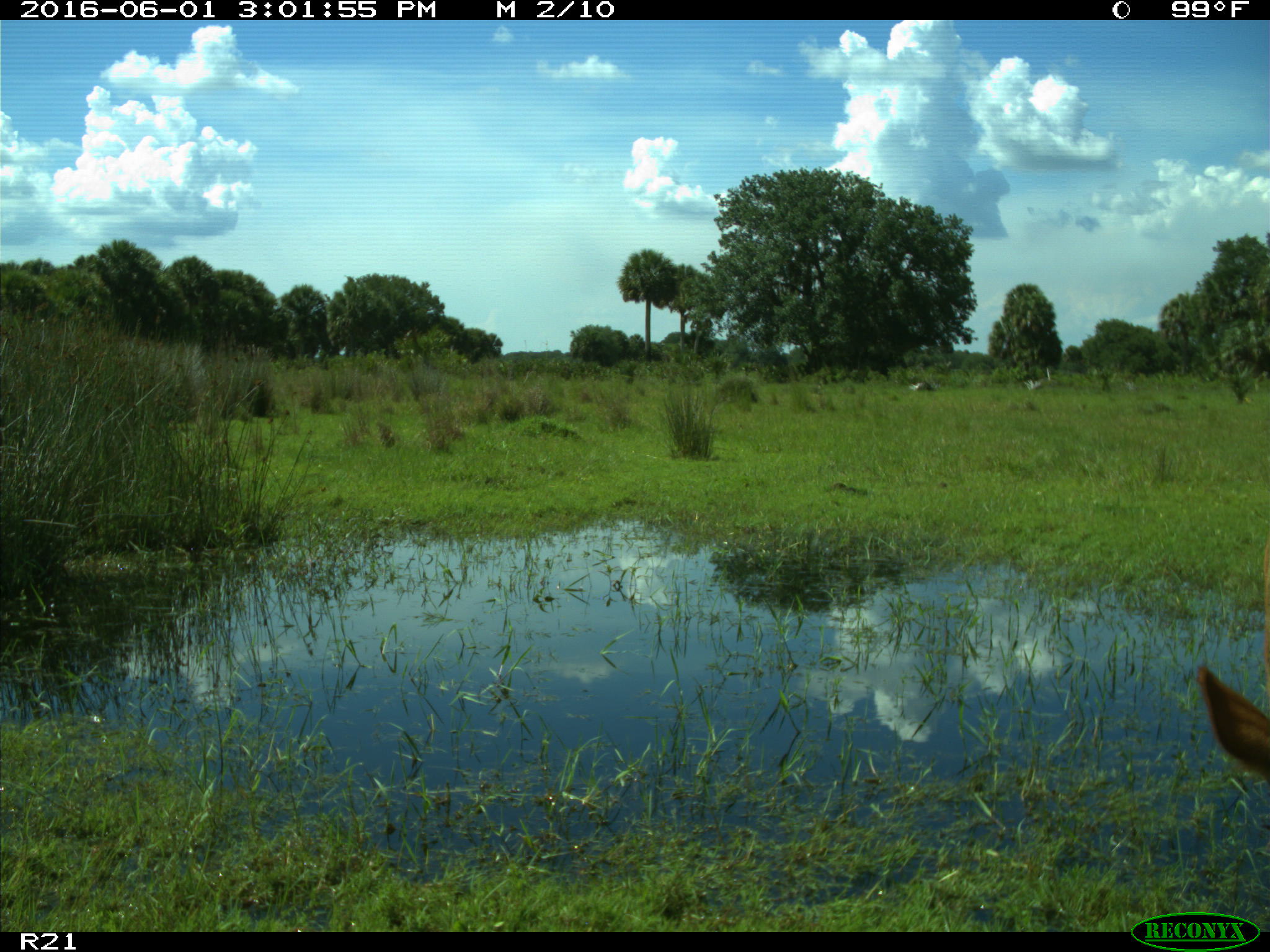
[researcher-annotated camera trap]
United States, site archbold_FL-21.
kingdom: Animalia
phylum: Chordata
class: Mammalia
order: Artiodactyla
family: Bovidae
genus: Bos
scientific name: Bos taurus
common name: domestic cow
Bos taurus (domestic cow).